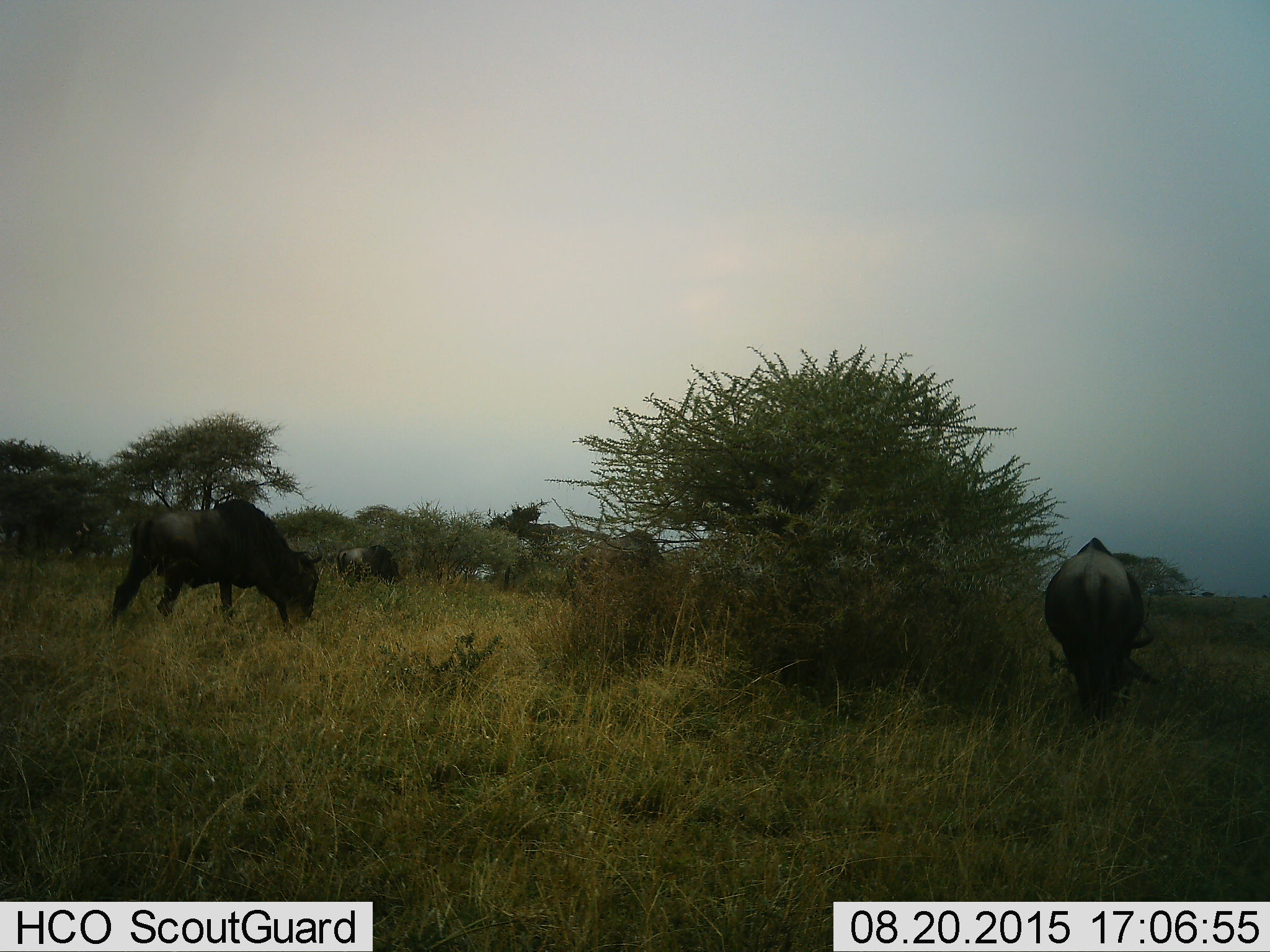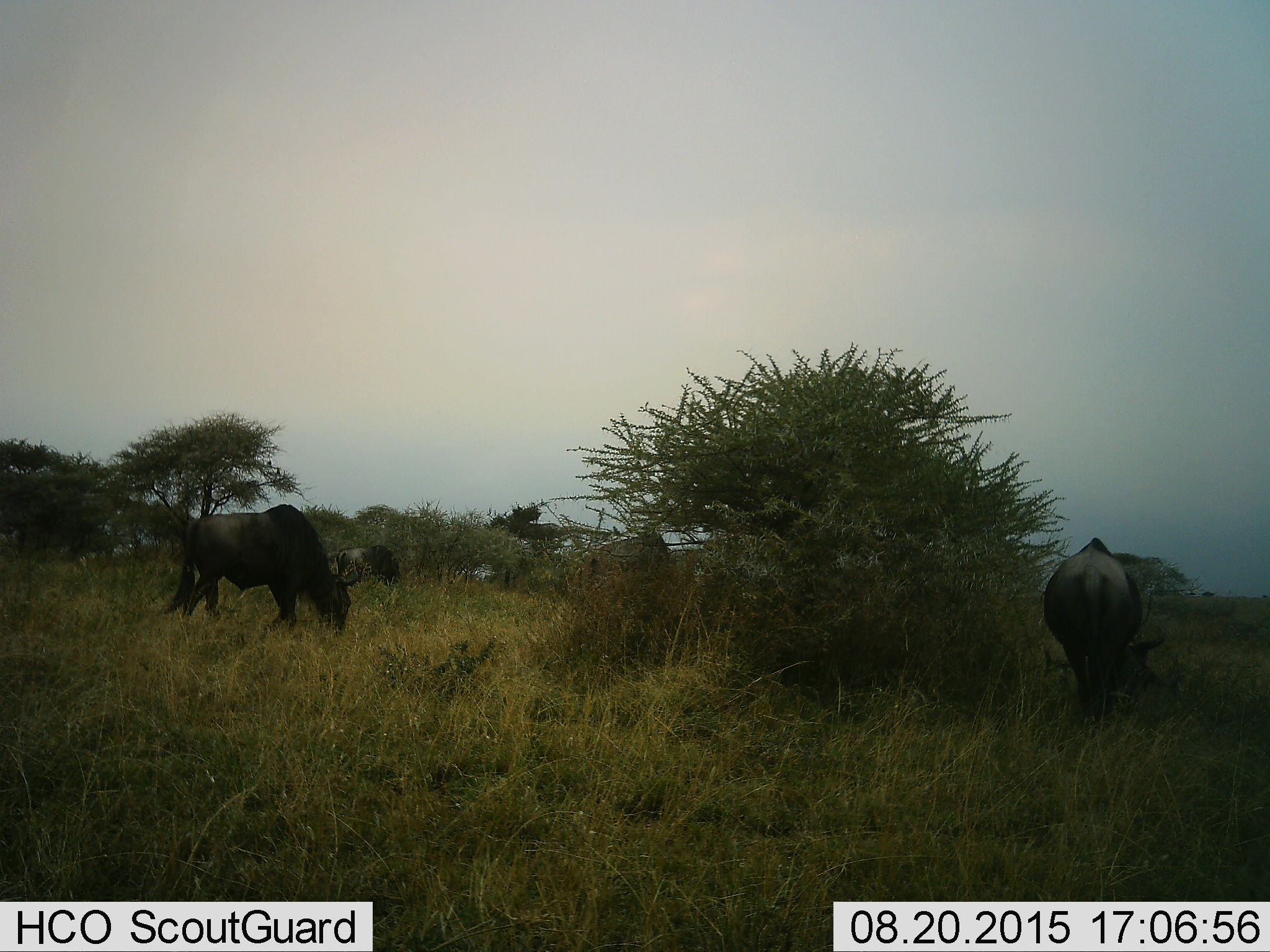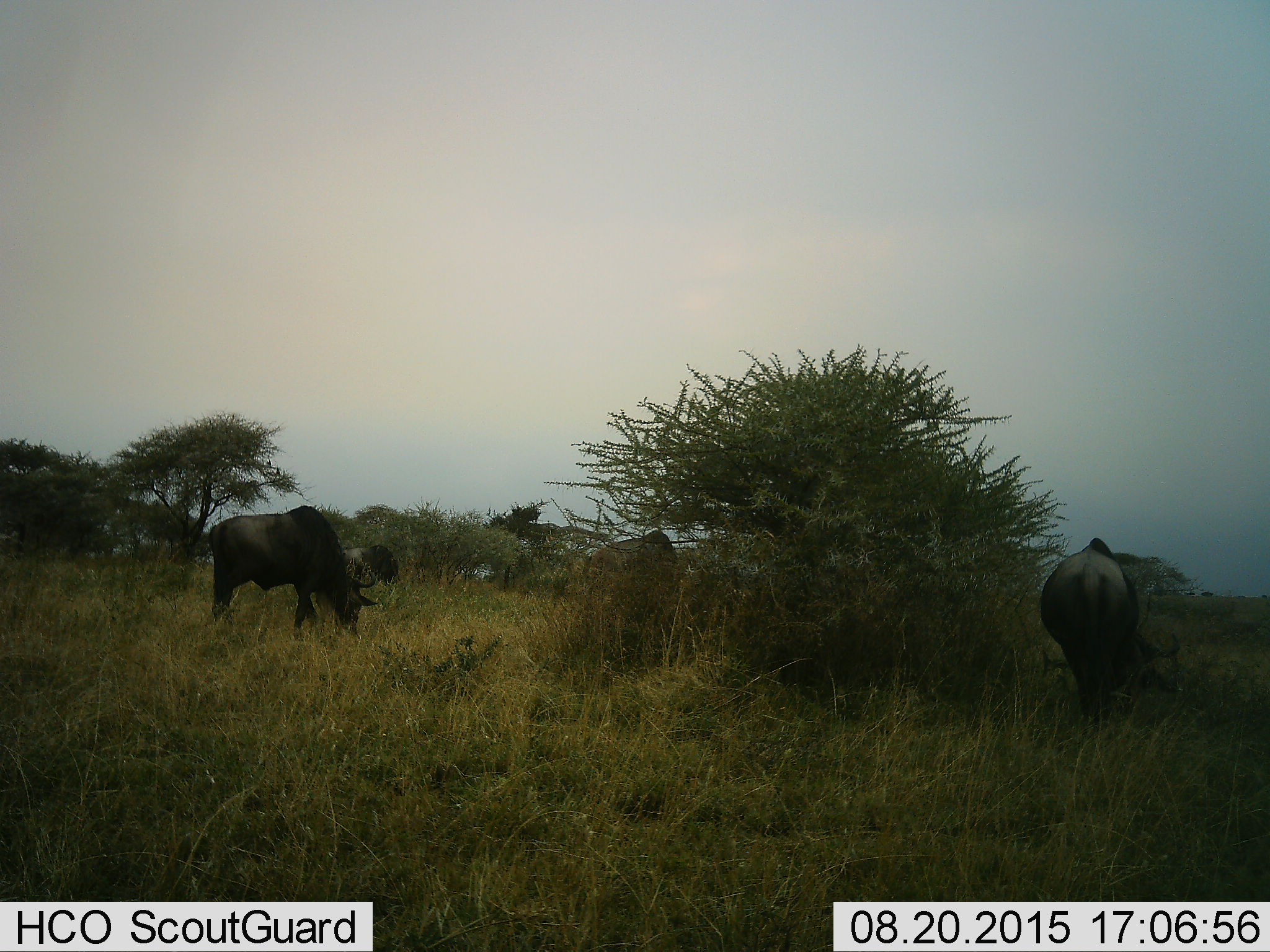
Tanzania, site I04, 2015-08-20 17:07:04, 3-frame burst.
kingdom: Animalia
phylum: Chordata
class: Mammalia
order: Artiodactyla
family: Bovidae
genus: Connochaetes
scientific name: Connochaetes taurinus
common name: blue wildebeest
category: wildebeest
Wildebeest (blue wildebeest) (Connochaetes taurinus), count 4. Behavior (volunteer vote fractions): standing 14%, resting 0%, moving 57%, interacting 0%. Young present (vote fraction): 0%. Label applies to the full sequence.